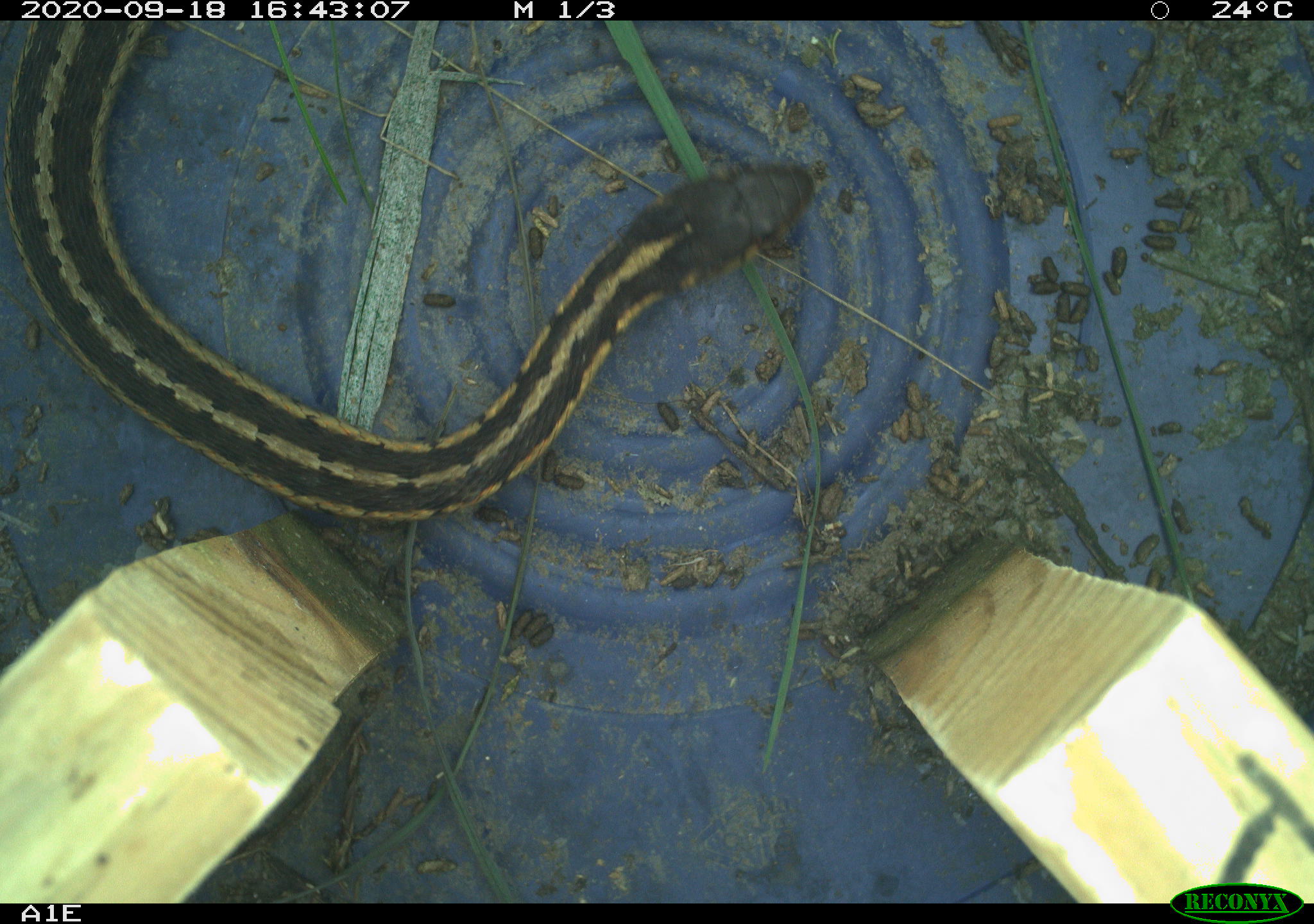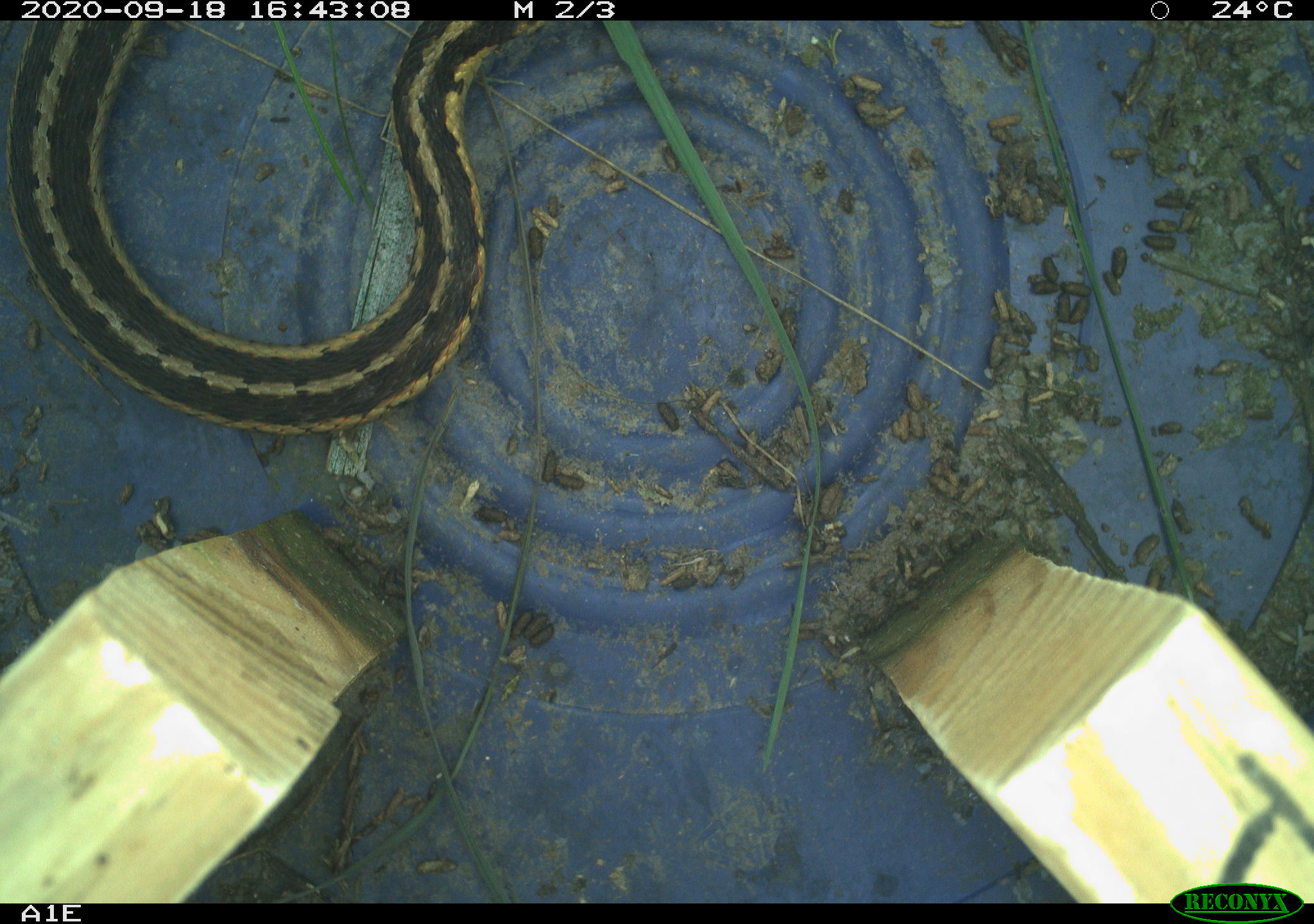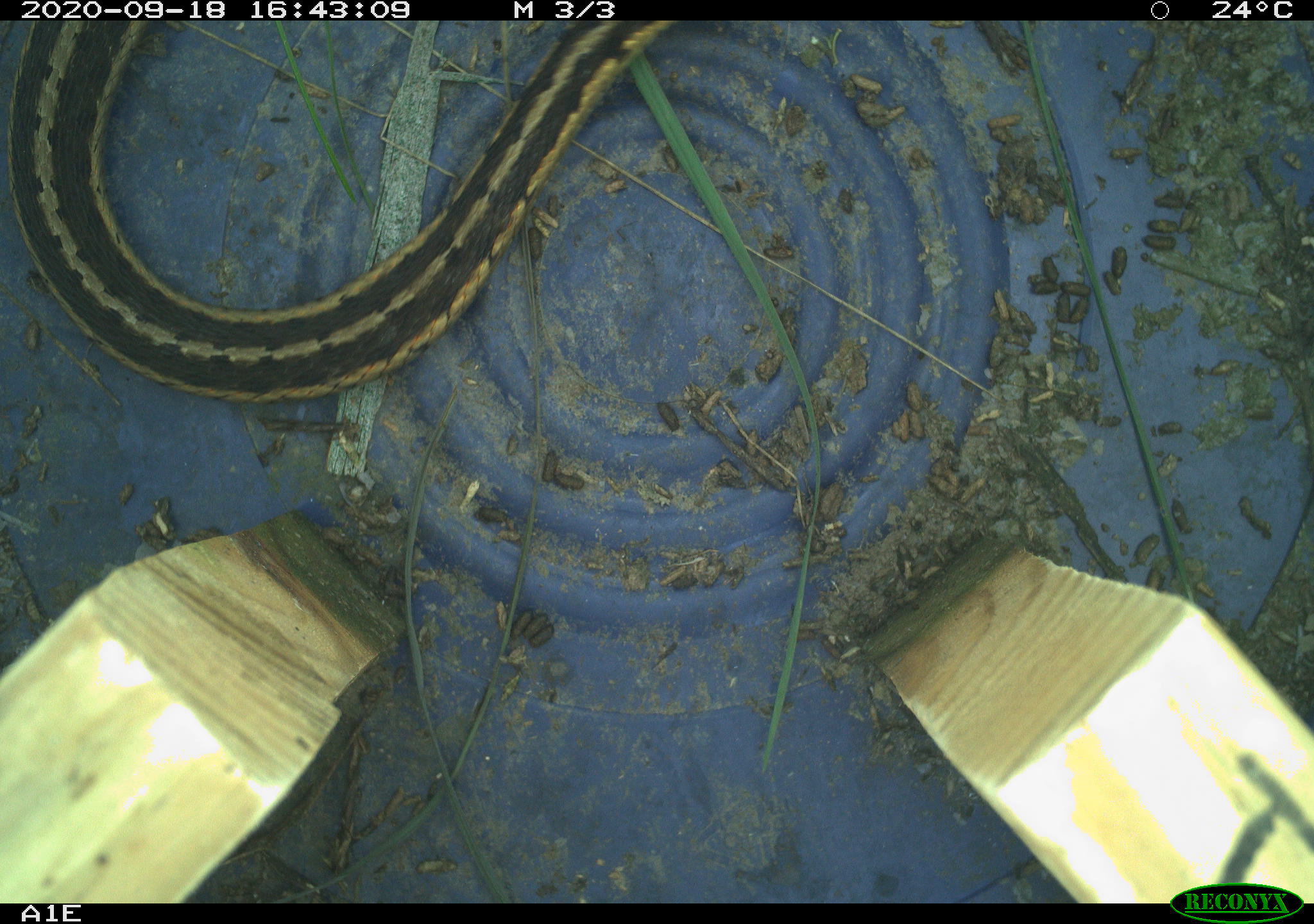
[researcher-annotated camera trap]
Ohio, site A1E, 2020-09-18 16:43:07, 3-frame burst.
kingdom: Animalia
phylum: Chordata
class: Reptilia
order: Squamata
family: Colubridae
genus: Thamnophis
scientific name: Thamnophis sirtalis sirtalis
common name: eastern gartersnake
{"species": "eastern gartersnake (Thamnophis sirtalis sirtalis)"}